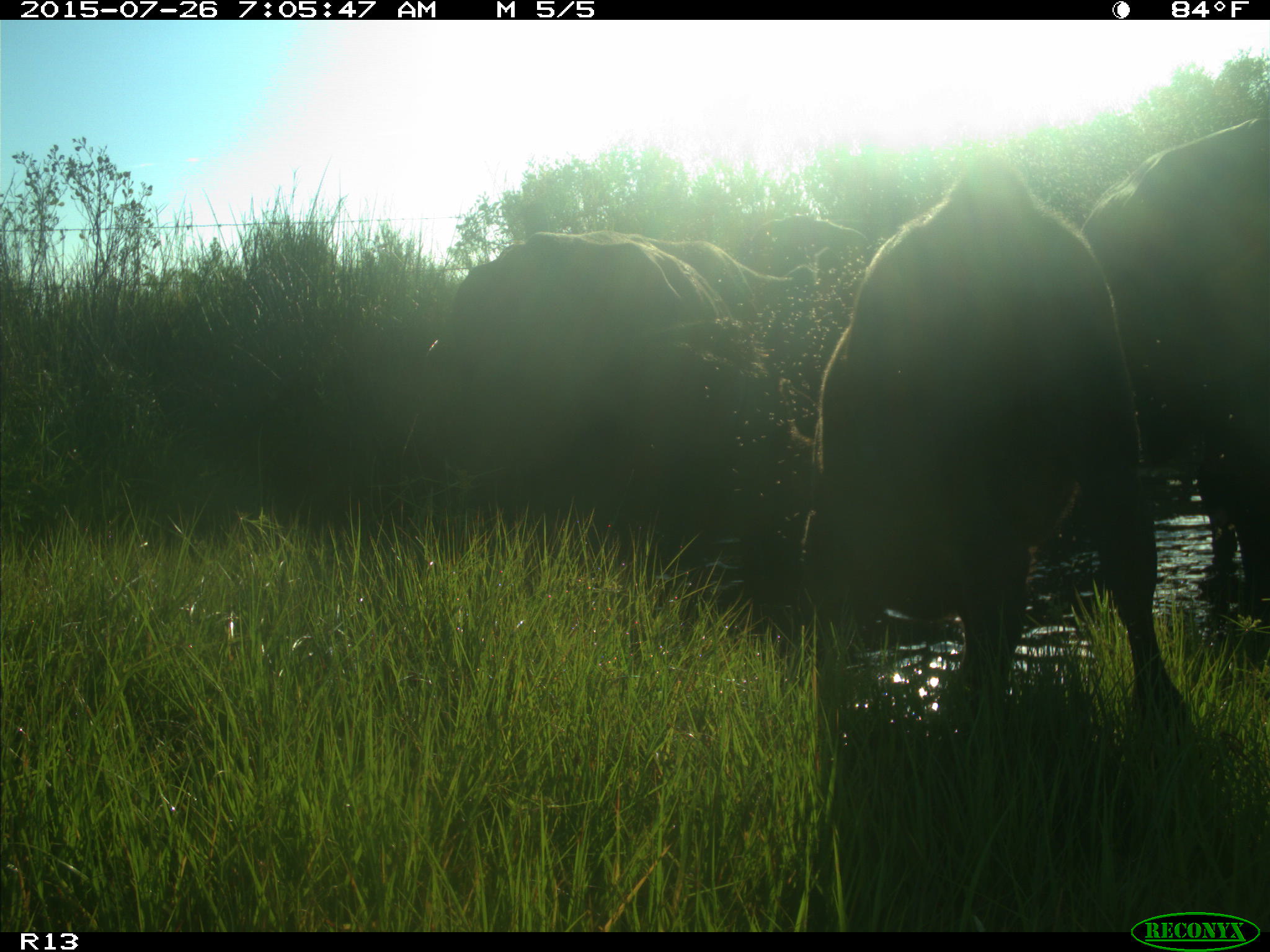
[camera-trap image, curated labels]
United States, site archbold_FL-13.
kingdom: Animalia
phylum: Chordata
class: Mammalia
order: Artiodactyla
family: Bovidae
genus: Bos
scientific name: Bos taurus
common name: domestic cow